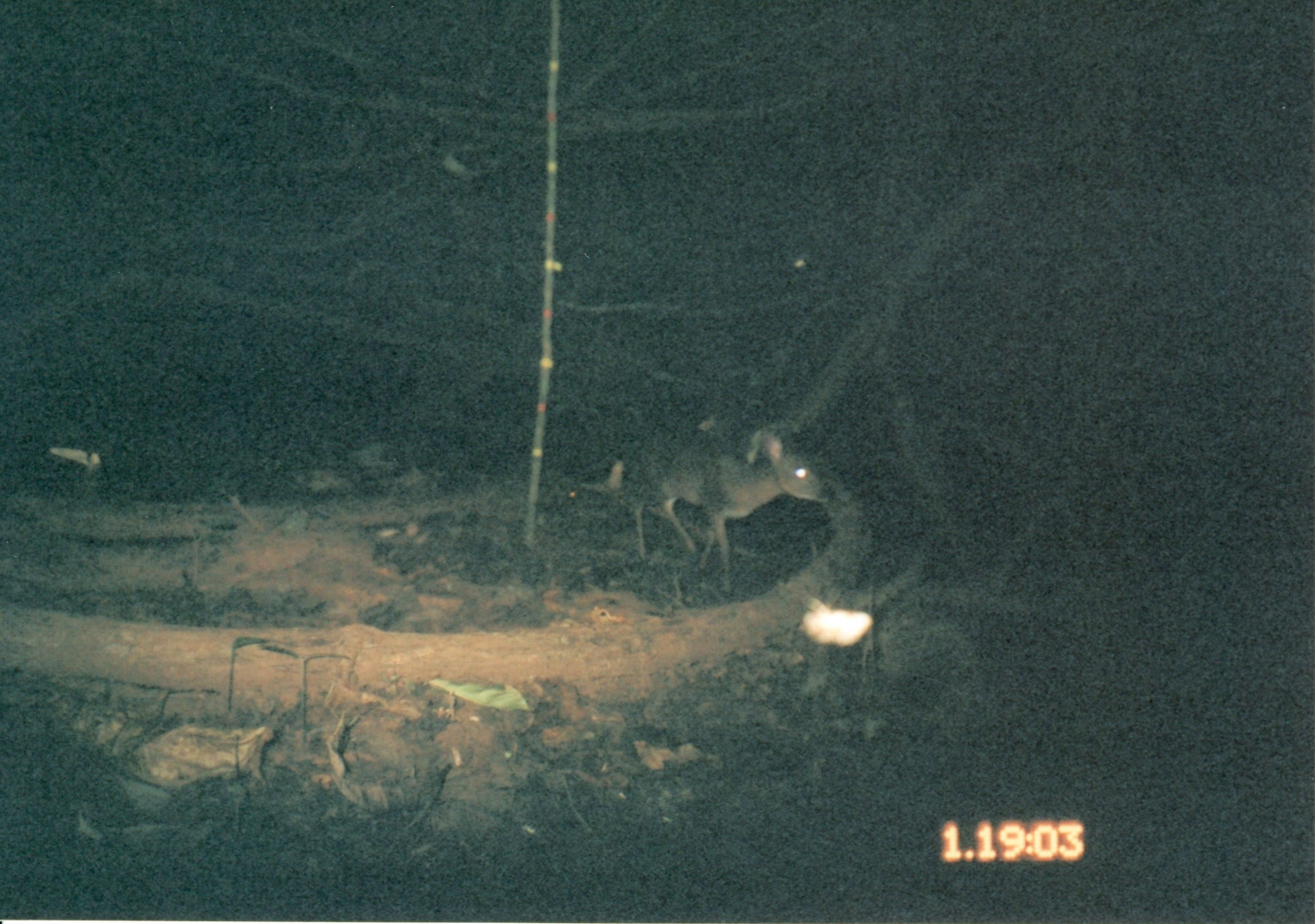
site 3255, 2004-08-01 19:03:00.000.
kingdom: Animalia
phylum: Chordata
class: Mammalia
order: Artiodactyla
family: Bovidae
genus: Nesotragus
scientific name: Nesotragus moschatus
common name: suni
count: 1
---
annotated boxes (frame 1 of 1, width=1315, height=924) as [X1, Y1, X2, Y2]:
nesotragus moschatus: [609, 427, 834, 586]